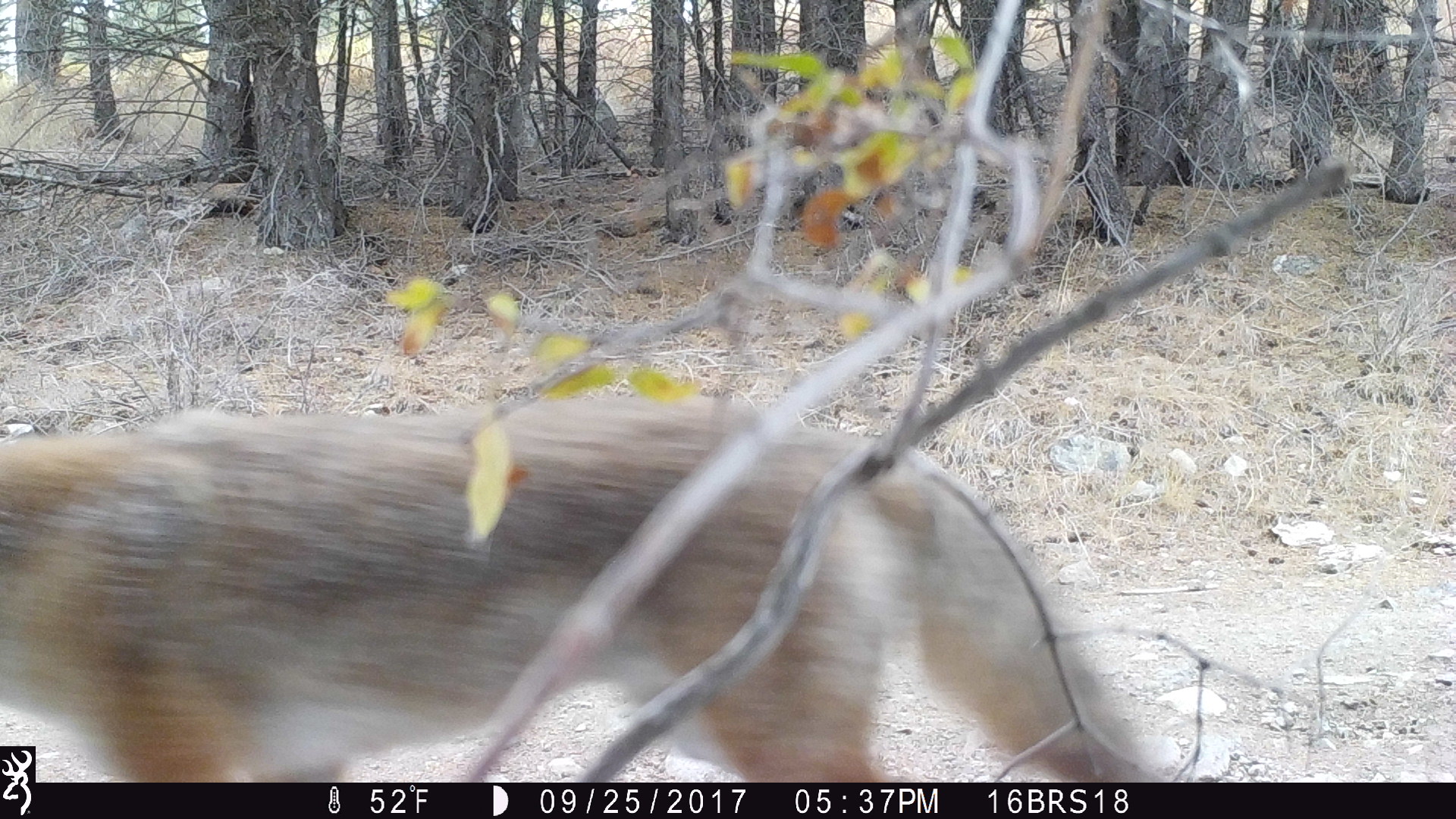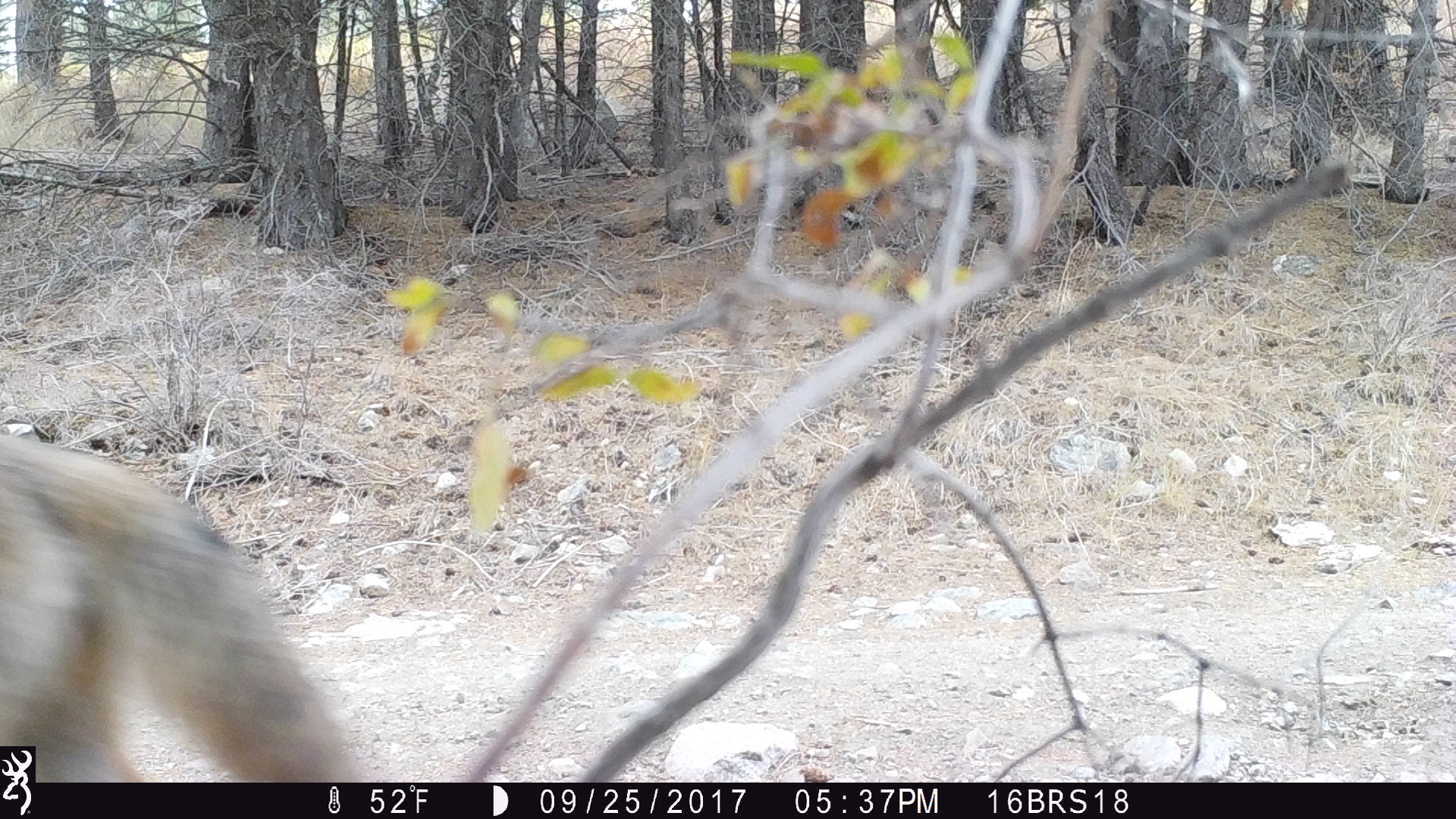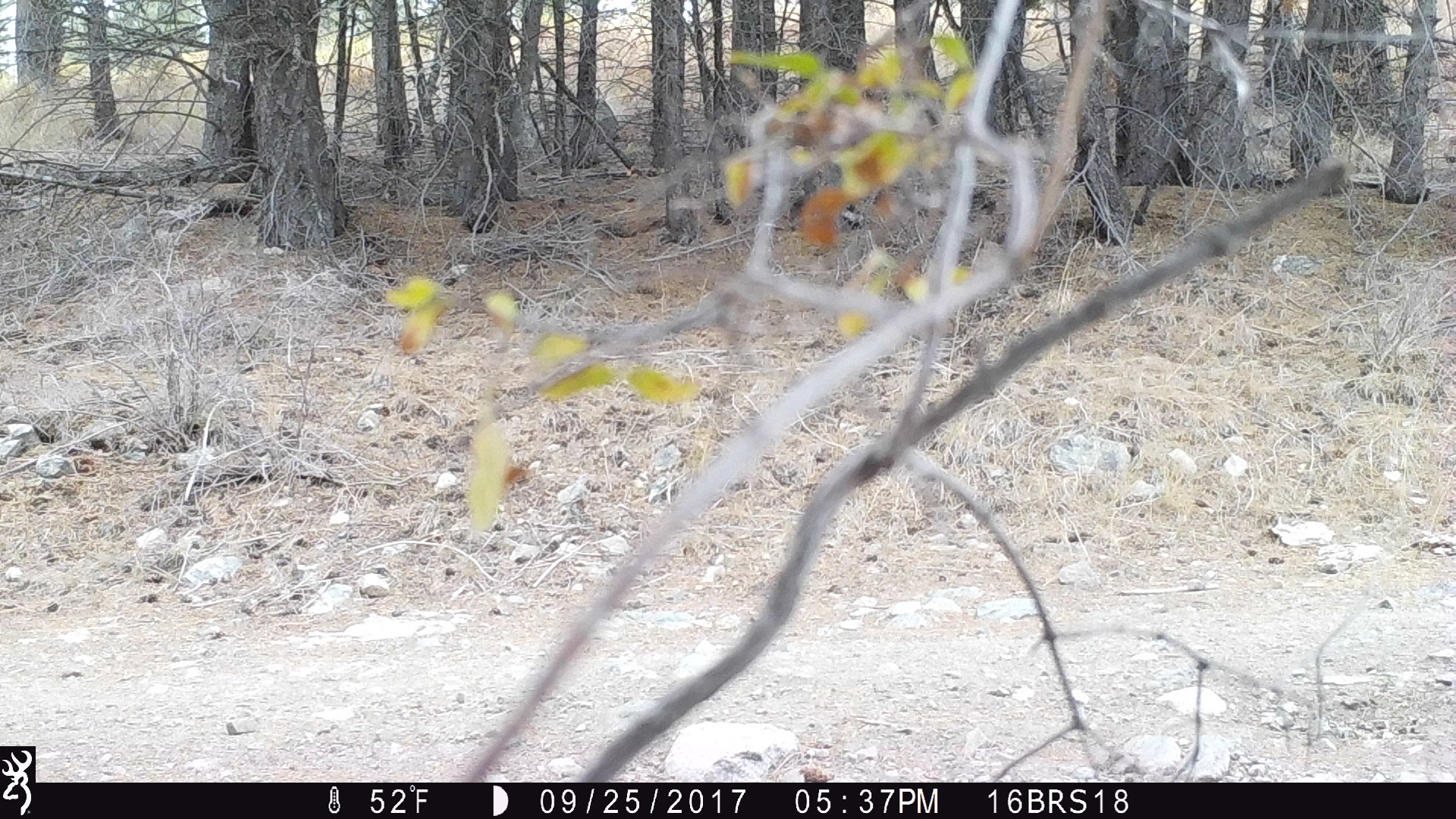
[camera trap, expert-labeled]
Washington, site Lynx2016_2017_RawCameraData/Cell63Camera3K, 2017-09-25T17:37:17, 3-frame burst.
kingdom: Animalia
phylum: Chordata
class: Mammalia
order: Carnivora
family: Canidae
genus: Canis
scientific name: Canis latrans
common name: coyote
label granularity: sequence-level